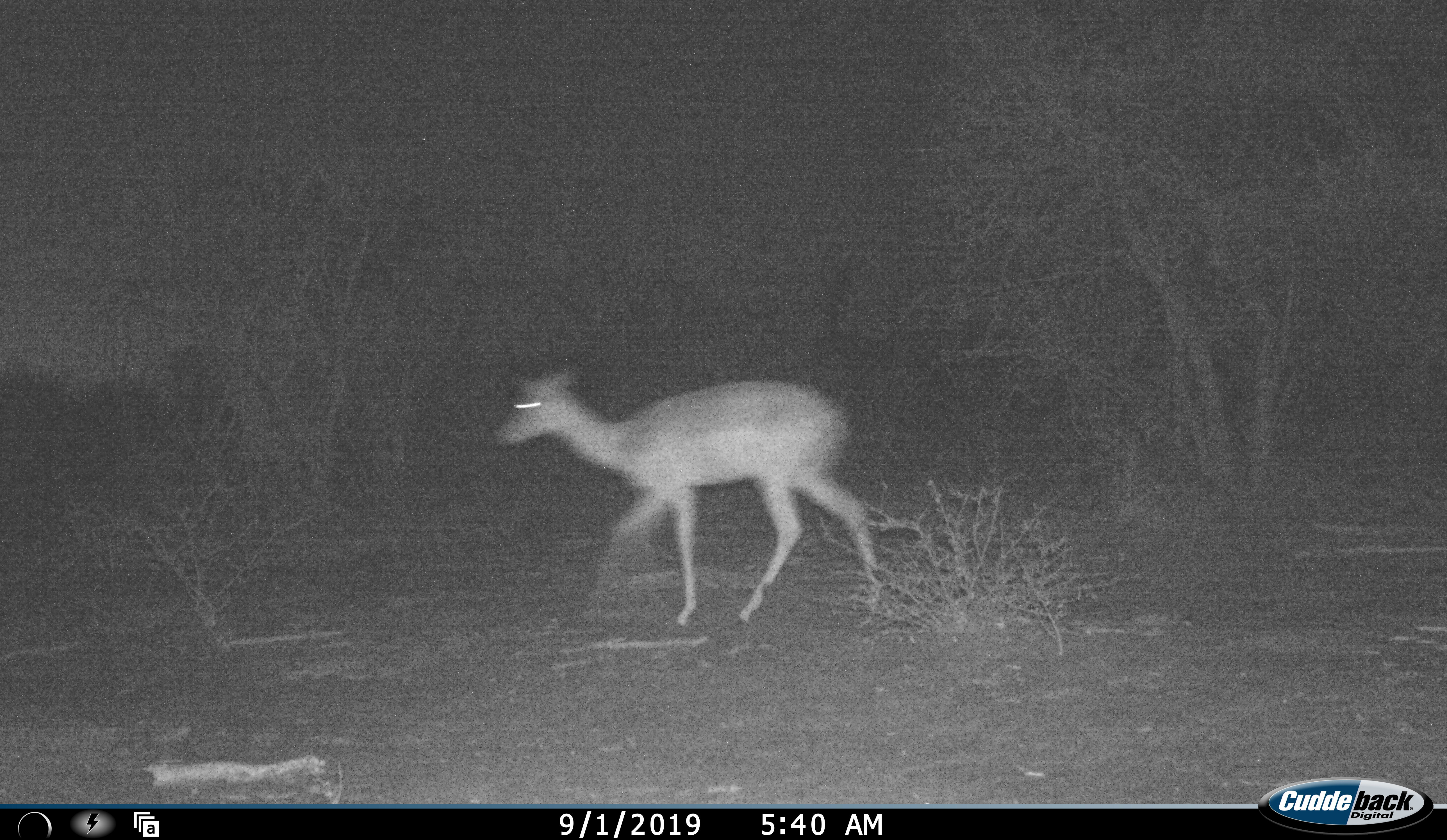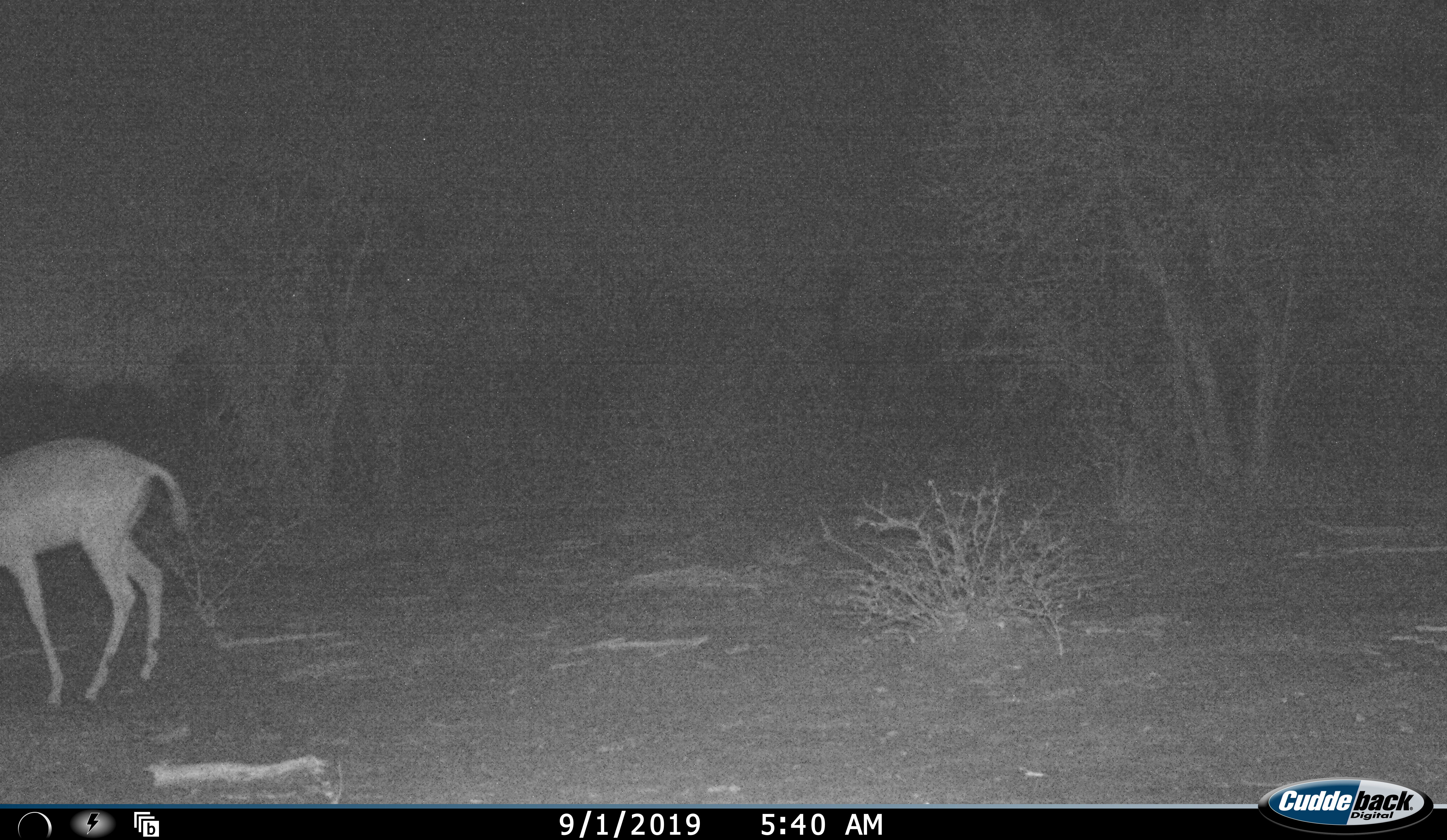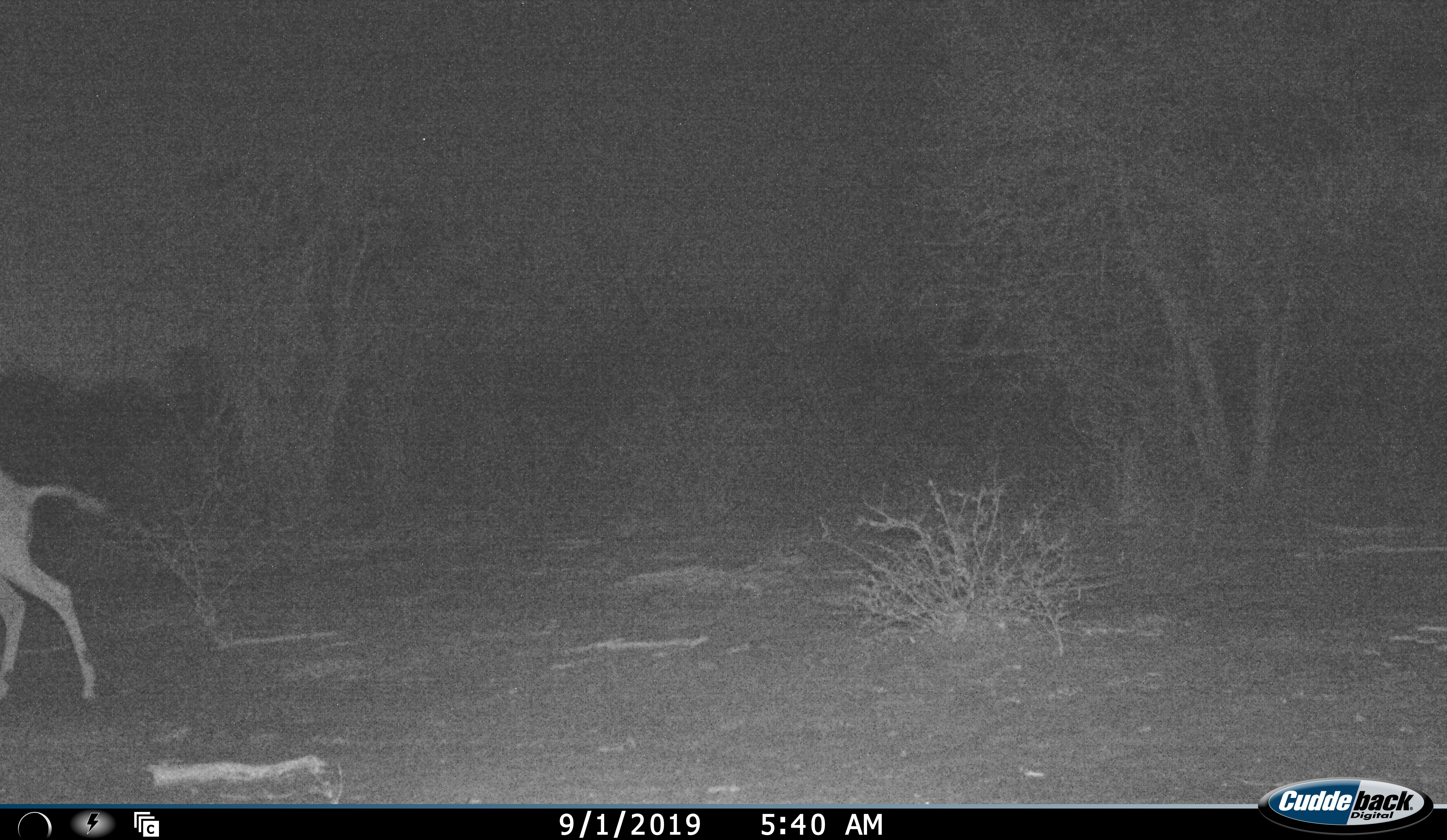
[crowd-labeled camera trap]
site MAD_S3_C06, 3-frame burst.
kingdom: Animalia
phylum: Chordata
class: Mammalia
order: Artiodactyla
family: Bovidae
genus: Aepyceros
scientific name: Aepyceros melampus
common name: impala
Impala (Aepyceros melampus), count 1. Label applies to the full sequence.